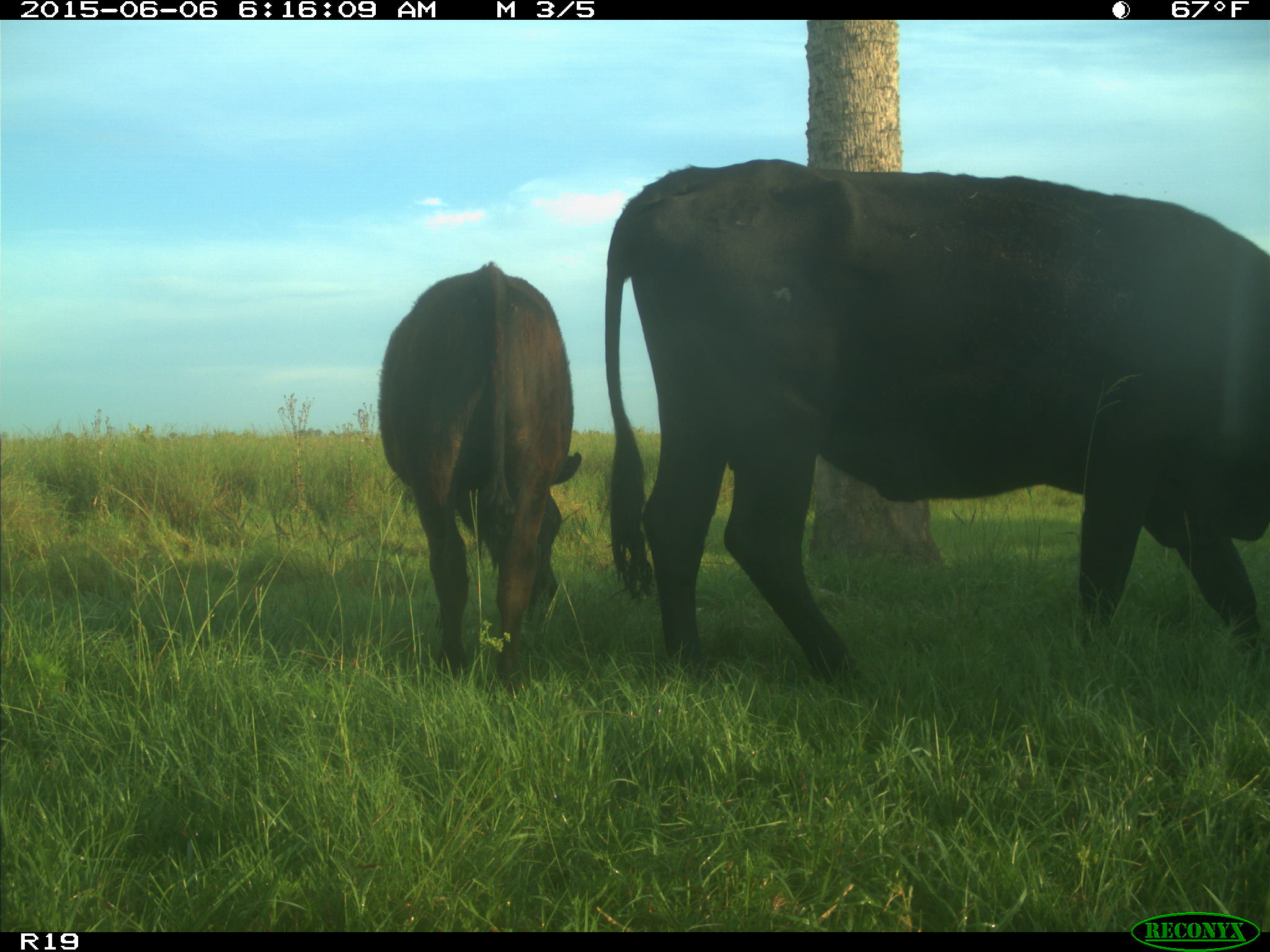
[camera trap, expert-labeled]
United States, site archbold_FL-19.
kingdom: Animalia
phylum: Chordata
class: Mammalia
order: Artiodactyla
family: Bovidae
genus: Bos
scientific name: Bos taurus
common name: domestic cow